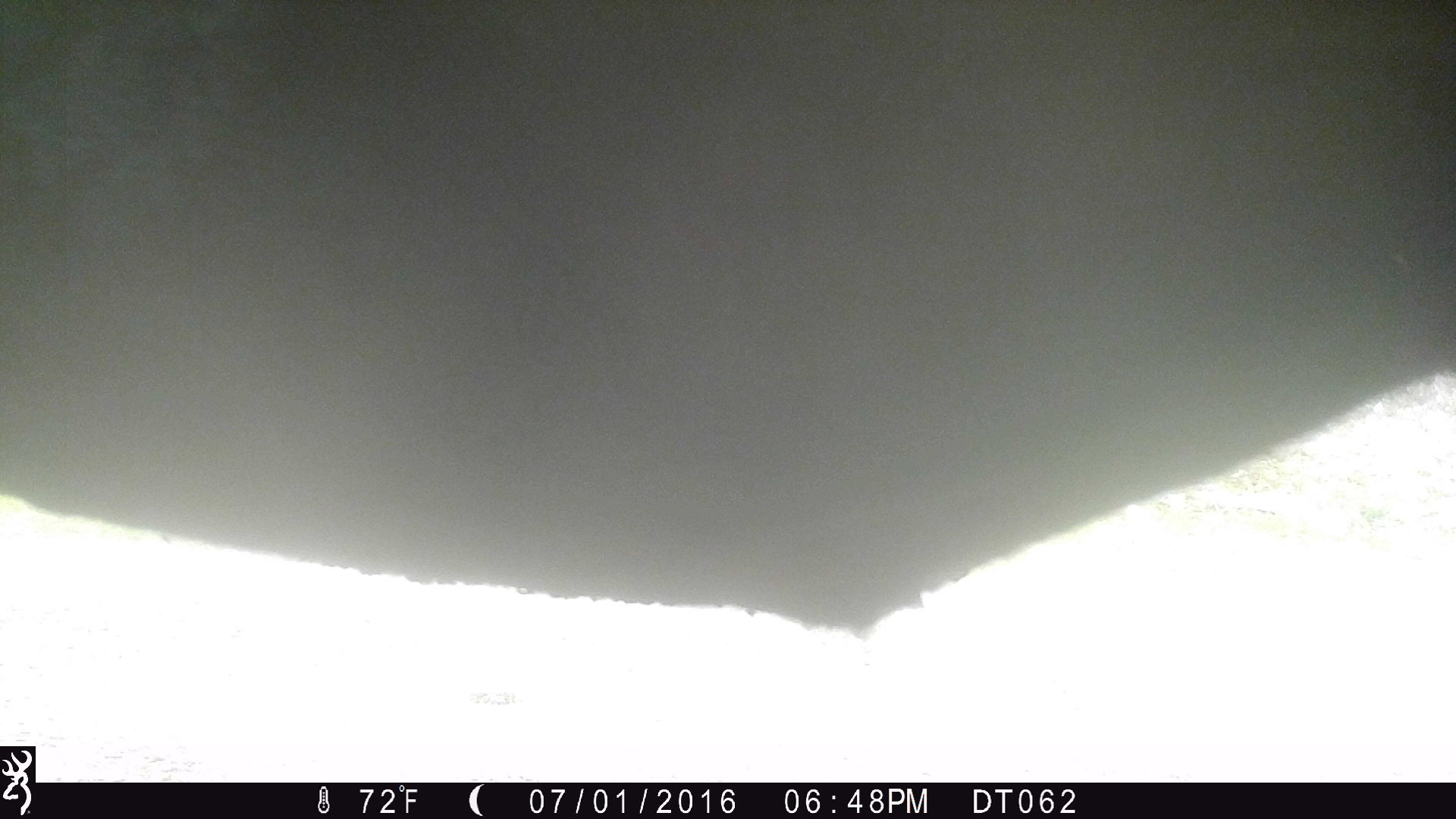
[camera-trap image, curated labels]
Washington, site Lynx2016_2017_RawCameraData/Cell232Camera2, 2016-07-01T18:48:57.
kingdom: Animalia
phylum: Chordata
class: Mammalia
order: Artiodactyla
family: Bovidae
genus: Bos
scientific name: Bos taurus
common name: domestic cattle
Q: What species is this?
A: Domestic cattle (Bos taurus).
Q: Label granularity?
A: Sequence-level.